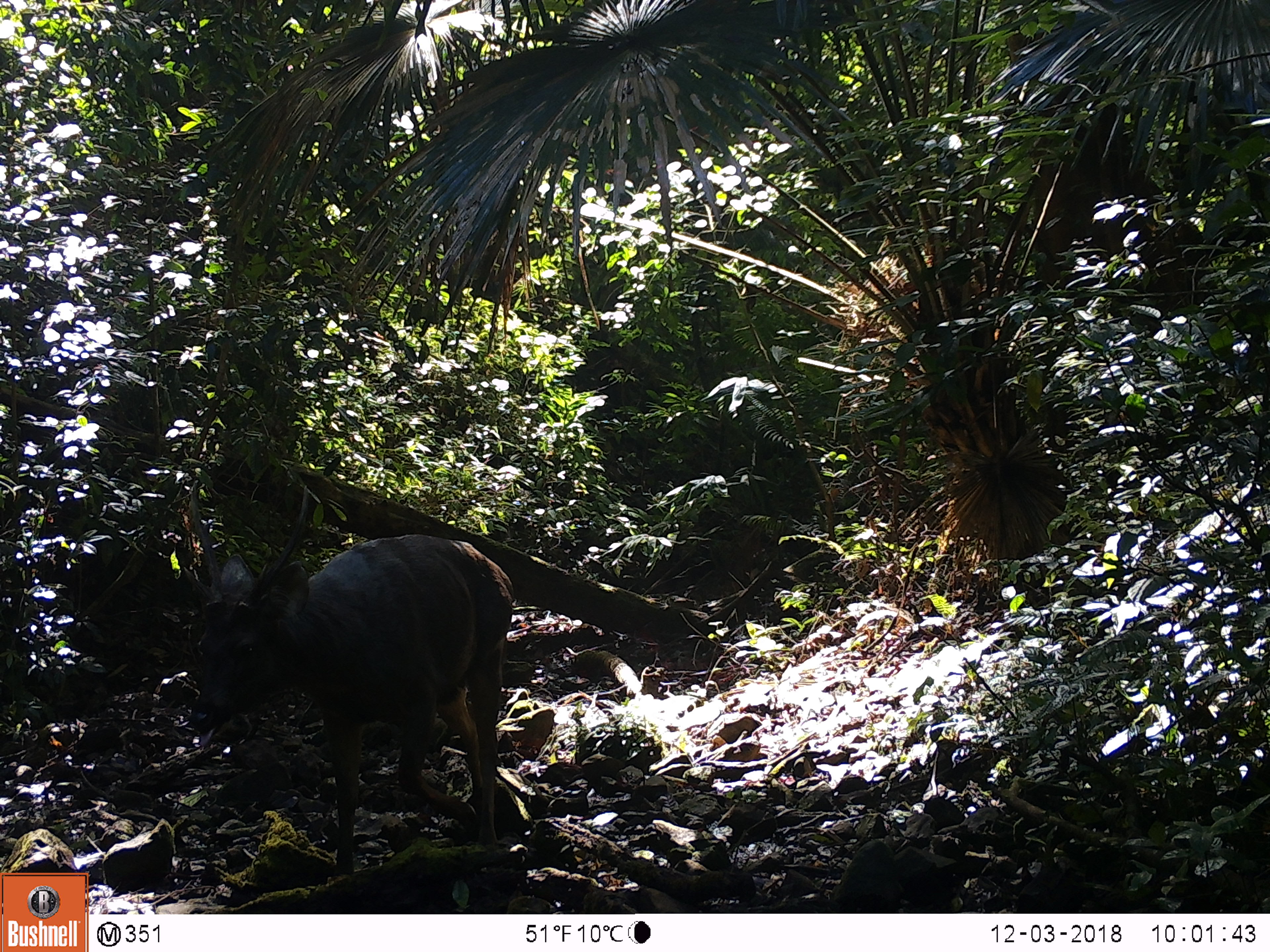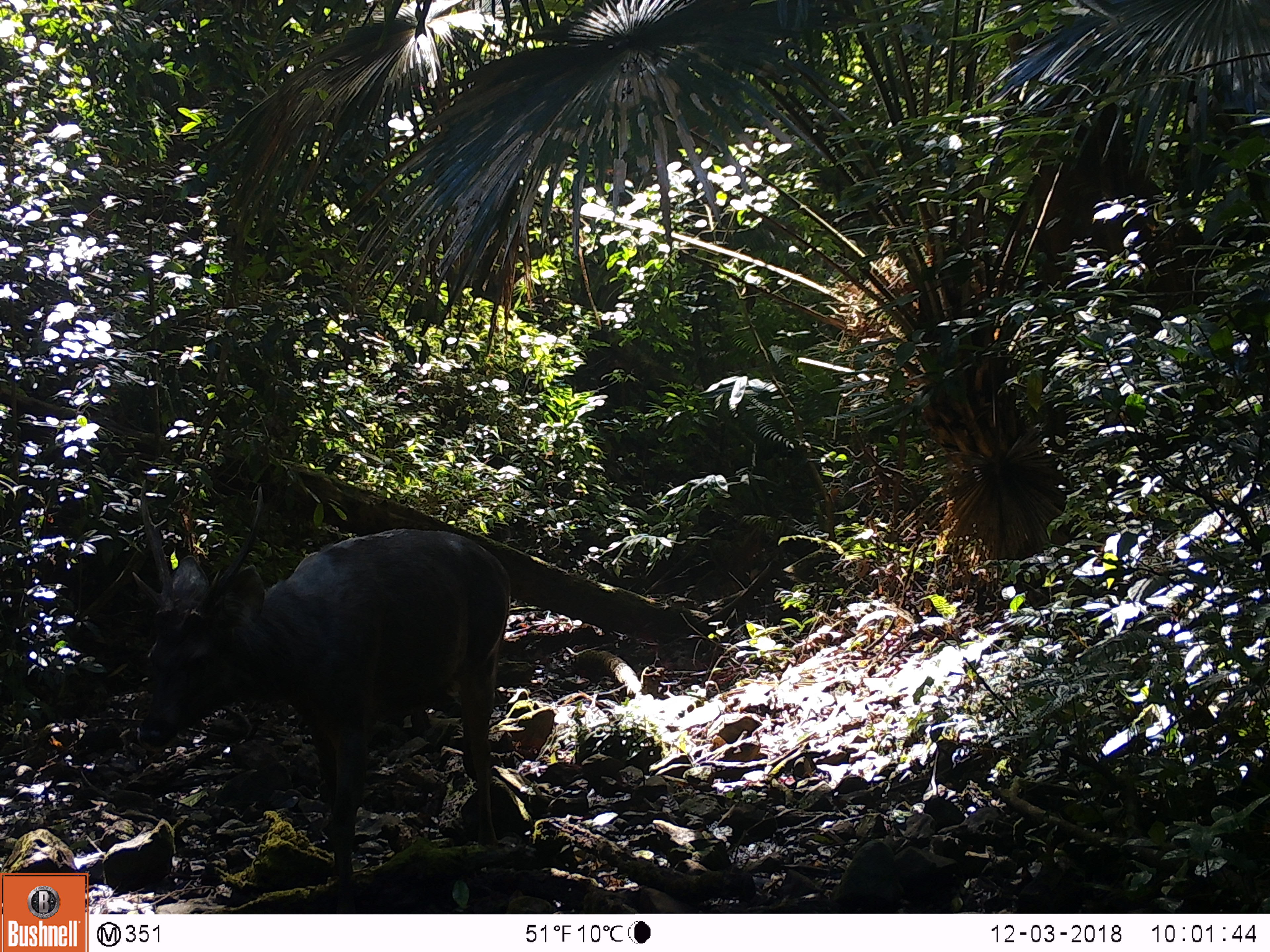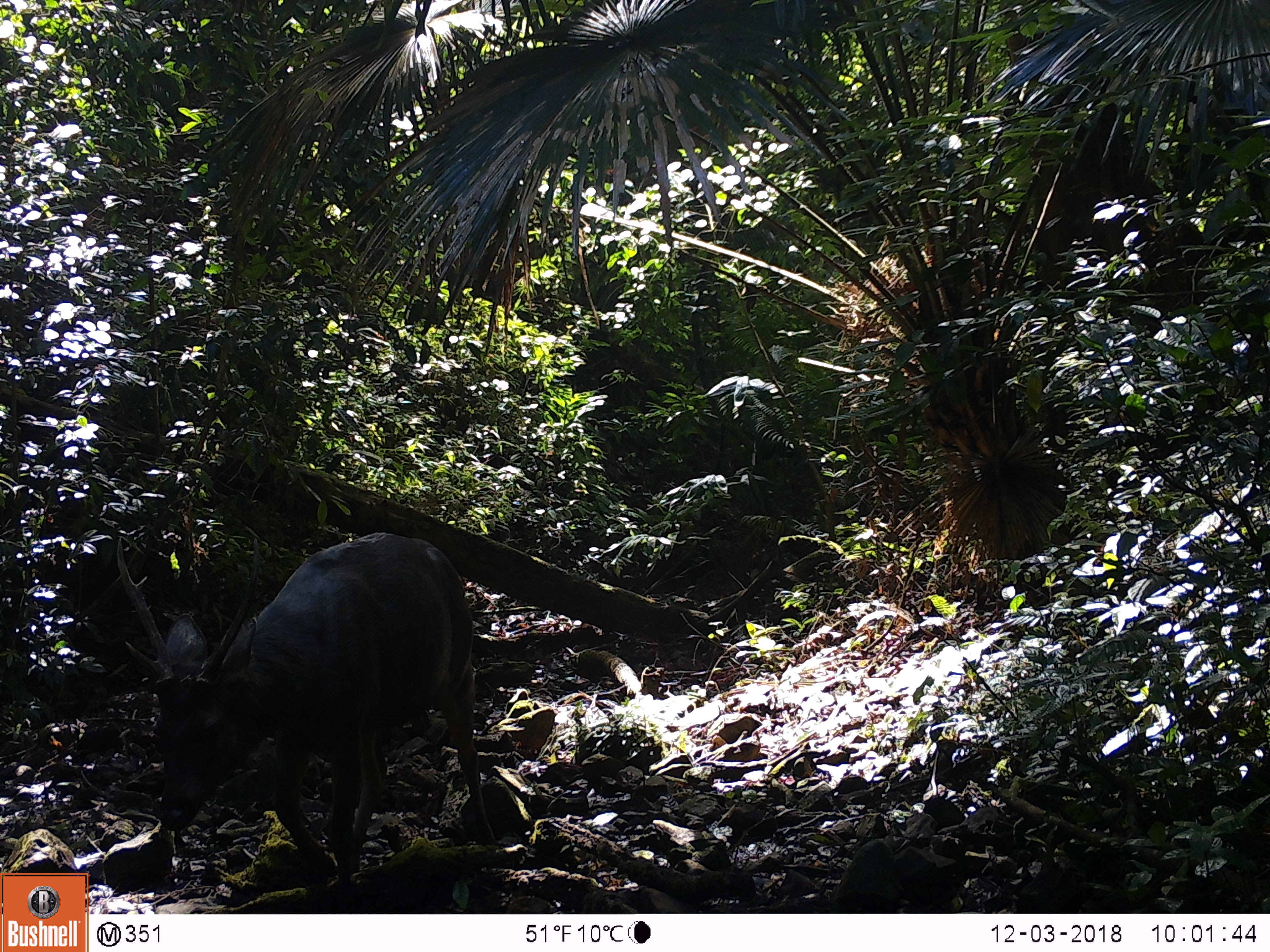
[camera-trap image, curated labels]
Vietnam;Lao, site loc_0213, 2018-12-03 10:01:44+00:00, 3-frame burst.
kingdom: Animalia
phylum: Chordata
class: Mammalia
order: Artiodactyla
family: Cervidae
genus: Rusa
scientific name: Rusa unicolor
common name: sambar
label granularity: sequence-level